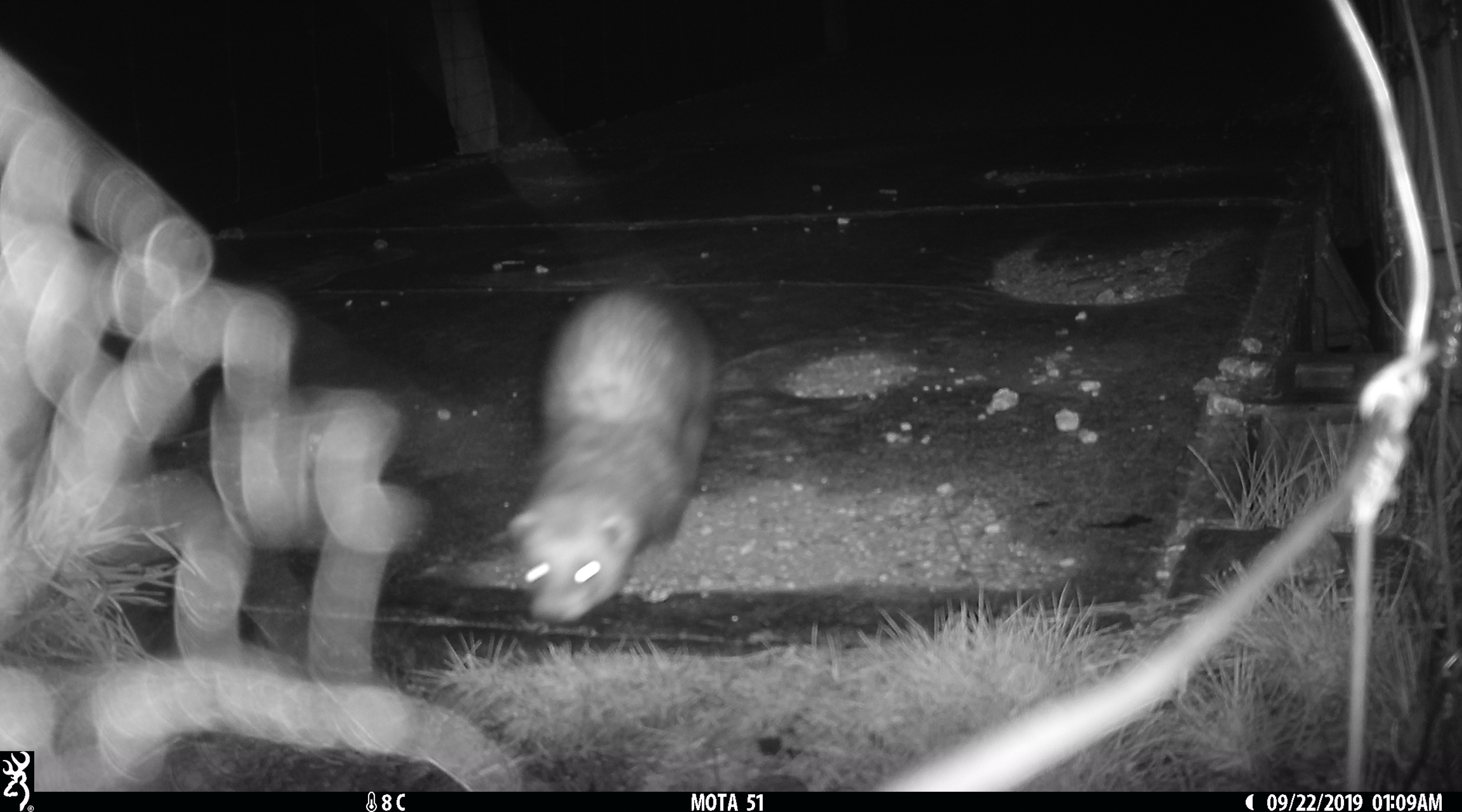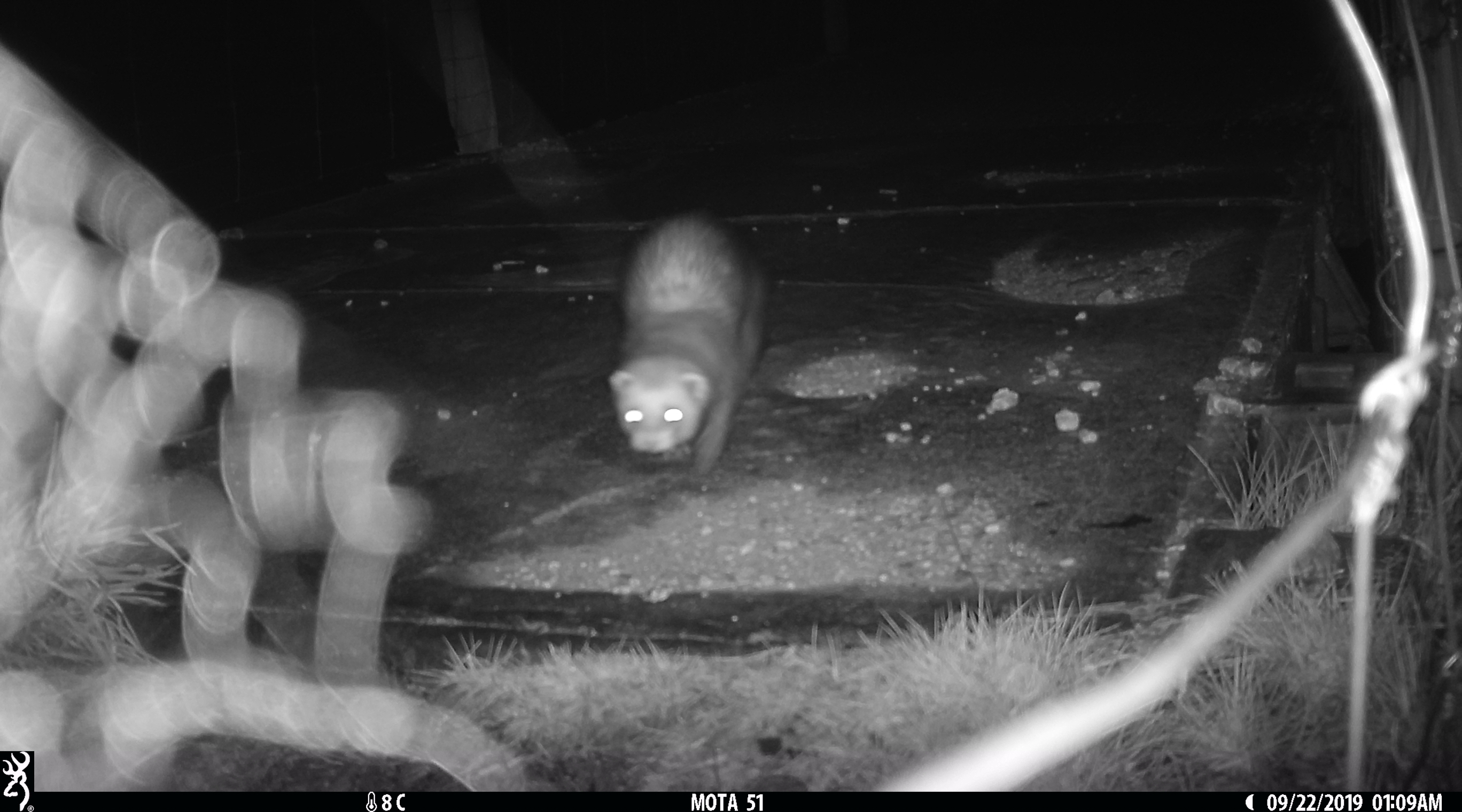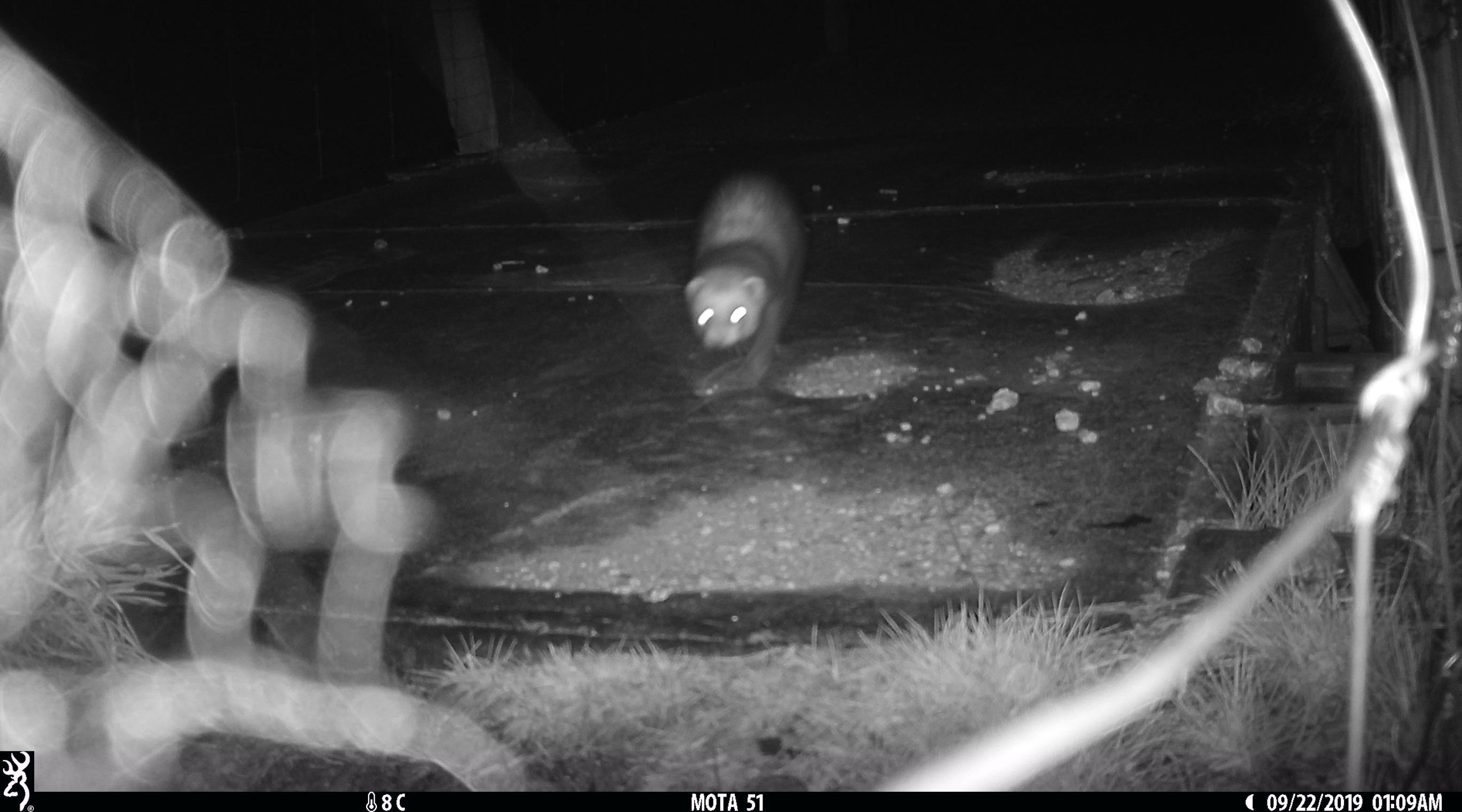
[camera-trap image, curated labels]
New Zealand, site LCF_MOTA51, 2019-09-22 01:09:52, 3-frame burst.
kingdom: Animalia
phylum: Chordata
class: Mammalia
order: Carnivora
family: Mustelidae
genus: Mustela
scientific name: Mustela furo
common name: ferret